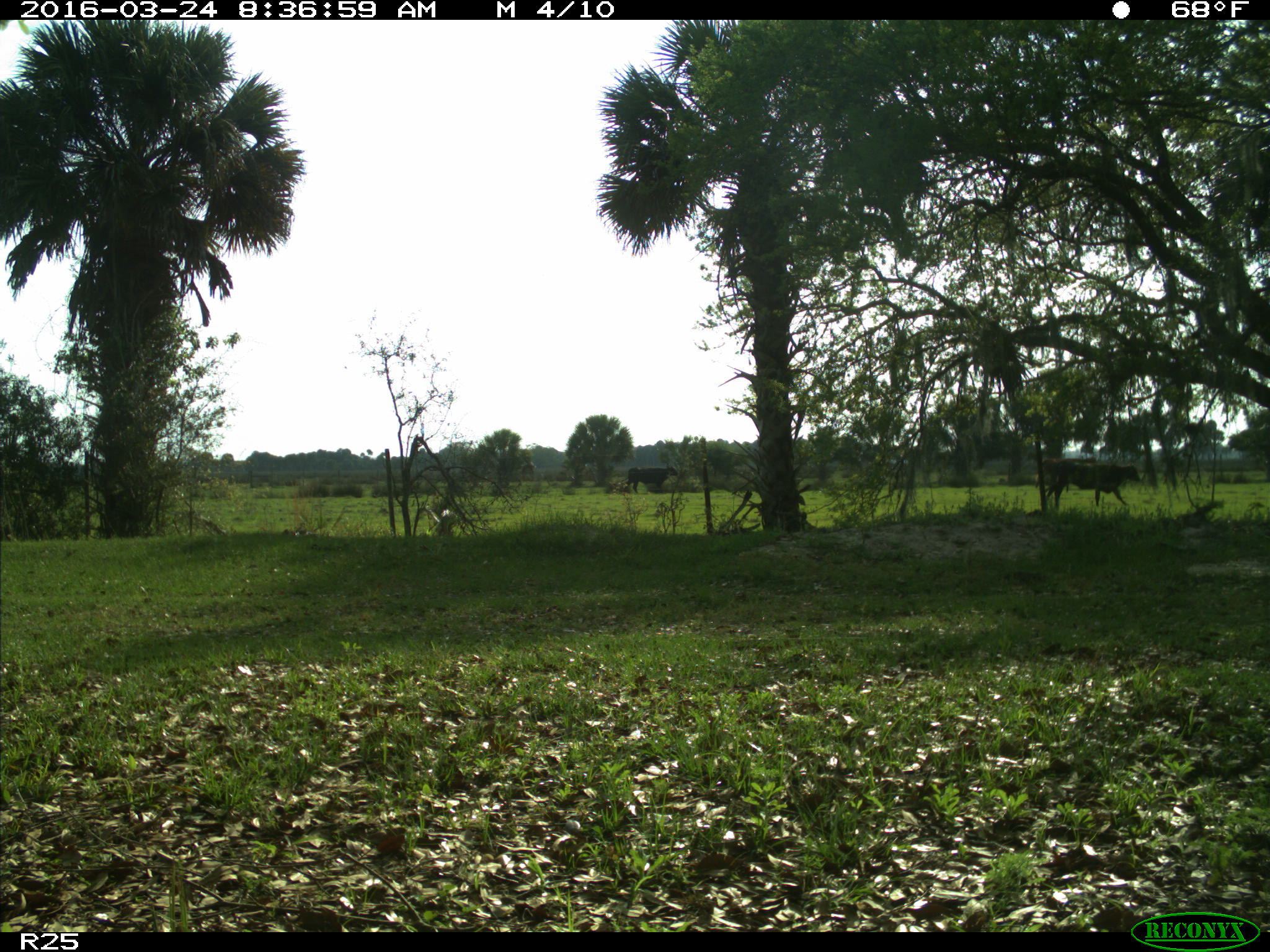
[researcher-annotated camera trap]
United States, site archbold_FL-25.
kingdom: Animalia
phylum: Chordata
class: Mammalia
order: Artiodactyla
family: Bovidae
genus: Bos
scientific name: Bos taurus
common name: domestic cow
Bos taurus (domestic cow).